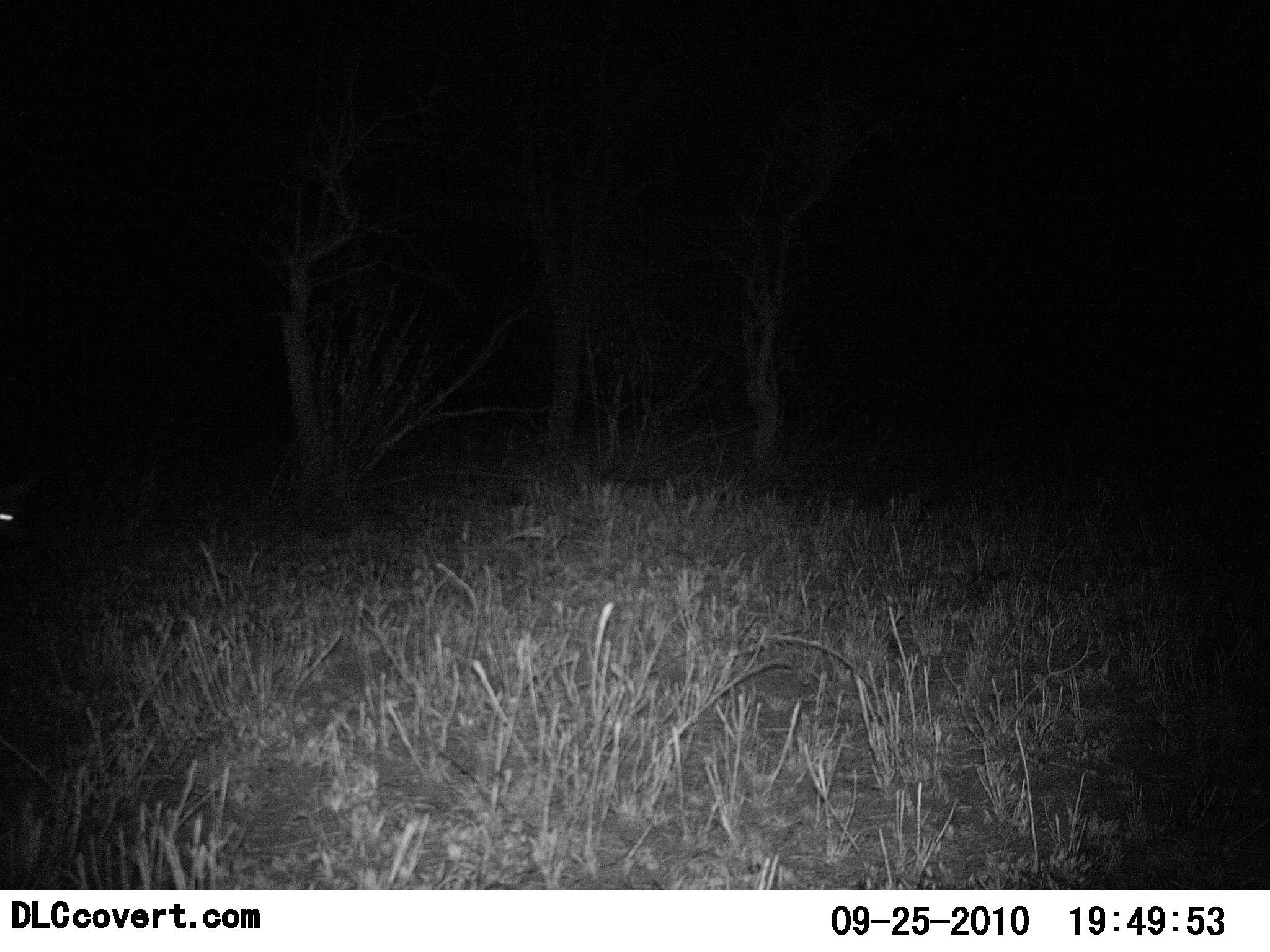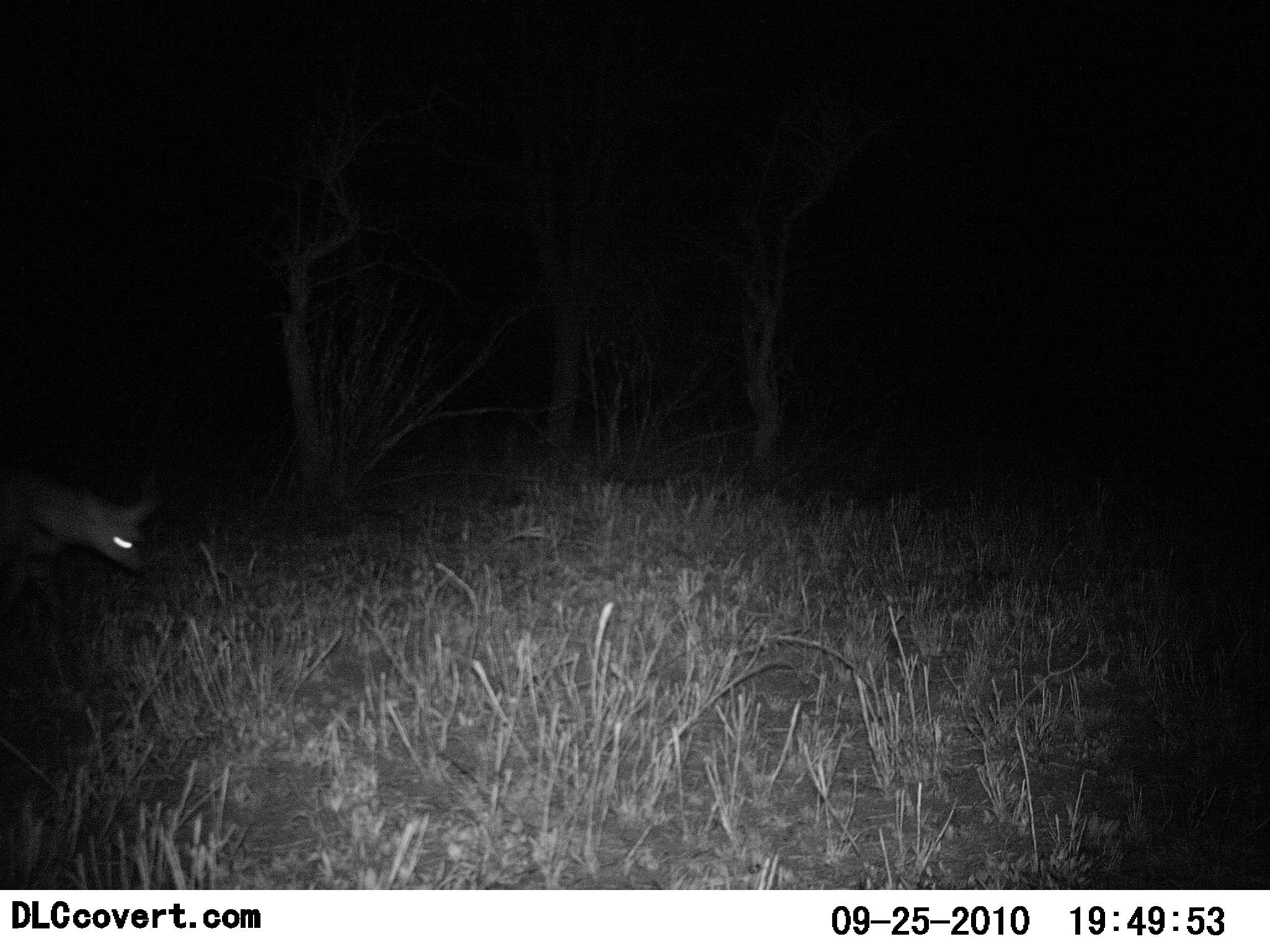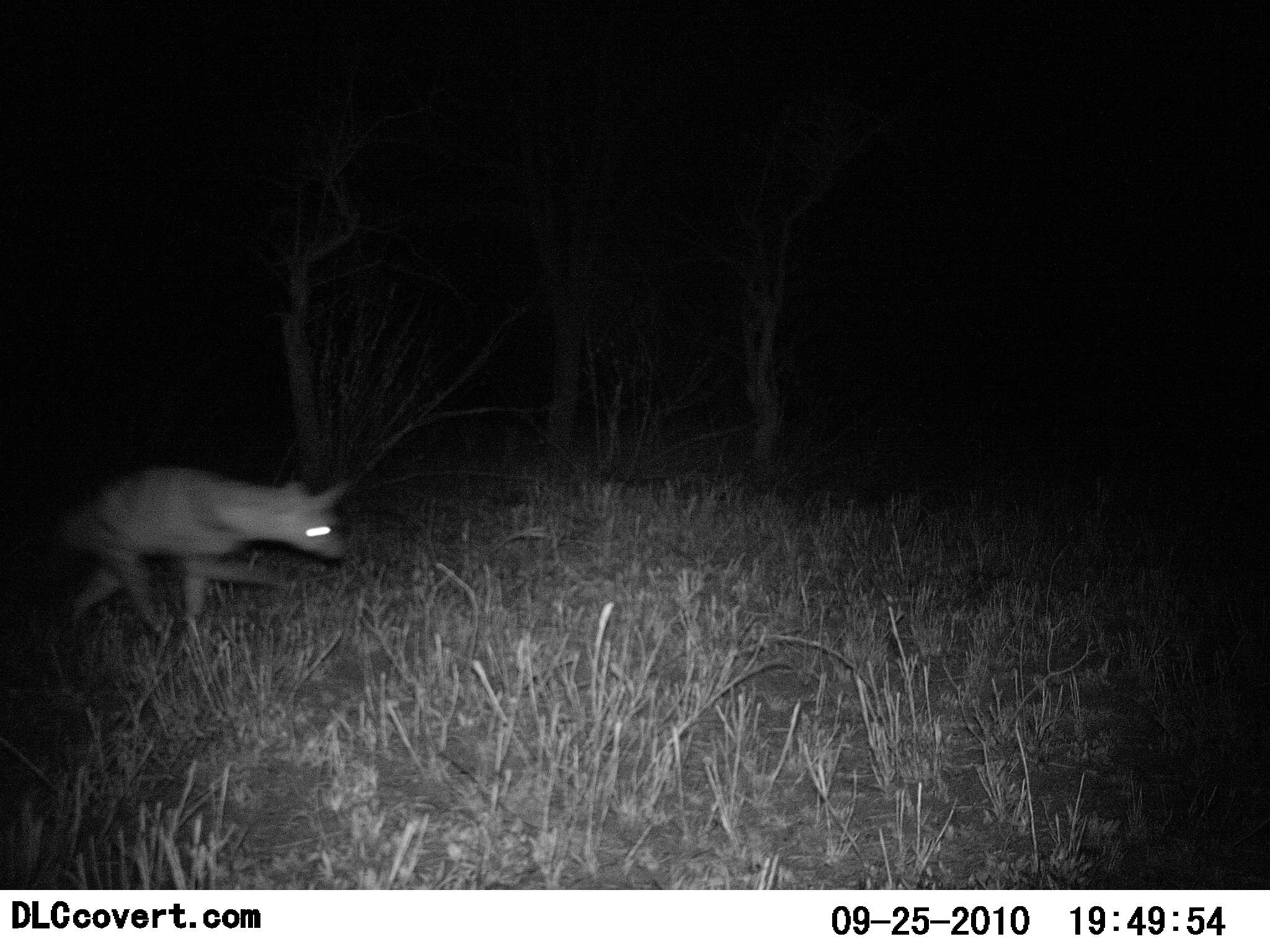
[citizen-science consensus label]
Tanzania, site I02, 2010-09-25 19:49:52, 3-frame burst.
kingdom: Animalia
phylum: Chordata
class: Mammalia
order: Carnivora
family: Hyaenidae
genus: Hyaena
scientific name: Hyaena hyaena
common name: striped hyena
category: hyenastriped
Hyenastriped (striped hyena) (Hyaena hyaena), count 1. Behavior (volunteer vote fractions): standing 0%, resting 0%, moving 100%, interacting 0%. Young present (vote fraction): 0%. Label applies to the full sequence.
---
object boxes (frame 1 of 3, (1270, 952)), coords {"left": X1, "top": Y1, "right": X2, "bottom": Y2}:
animal: {"left": 0, "top": 478, "right": 38, "bottom": 548}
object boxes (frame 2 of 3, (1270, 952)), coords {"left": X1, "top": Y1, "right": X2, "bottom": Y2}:
animal: {"left": 0, "top": 467, "right": 162, "bottom": 619}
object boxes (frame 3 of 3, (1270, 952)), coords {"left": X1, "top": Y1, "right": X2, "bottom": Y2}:
animal: {"left": 50, "top": 463, "right": 353, "bottom": 646}